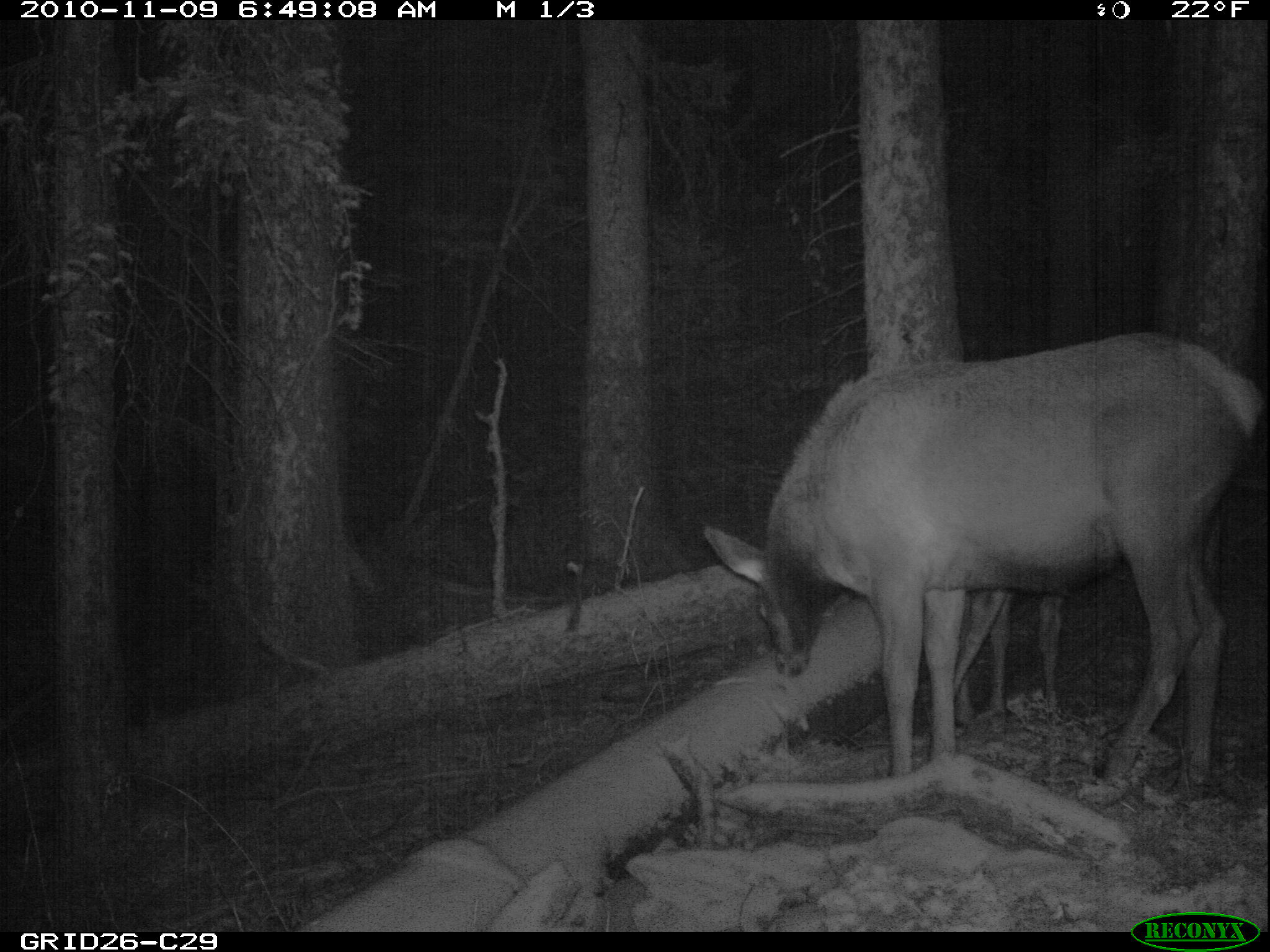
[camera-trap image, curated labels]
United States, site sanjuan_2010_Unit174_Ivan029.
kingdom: Animalia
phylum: Chordata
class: Mammalia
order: Artiodactyla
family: Cervidae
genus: Cervus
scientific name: Cervus elaphus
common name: red deer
Cervus elaphus (red deer).